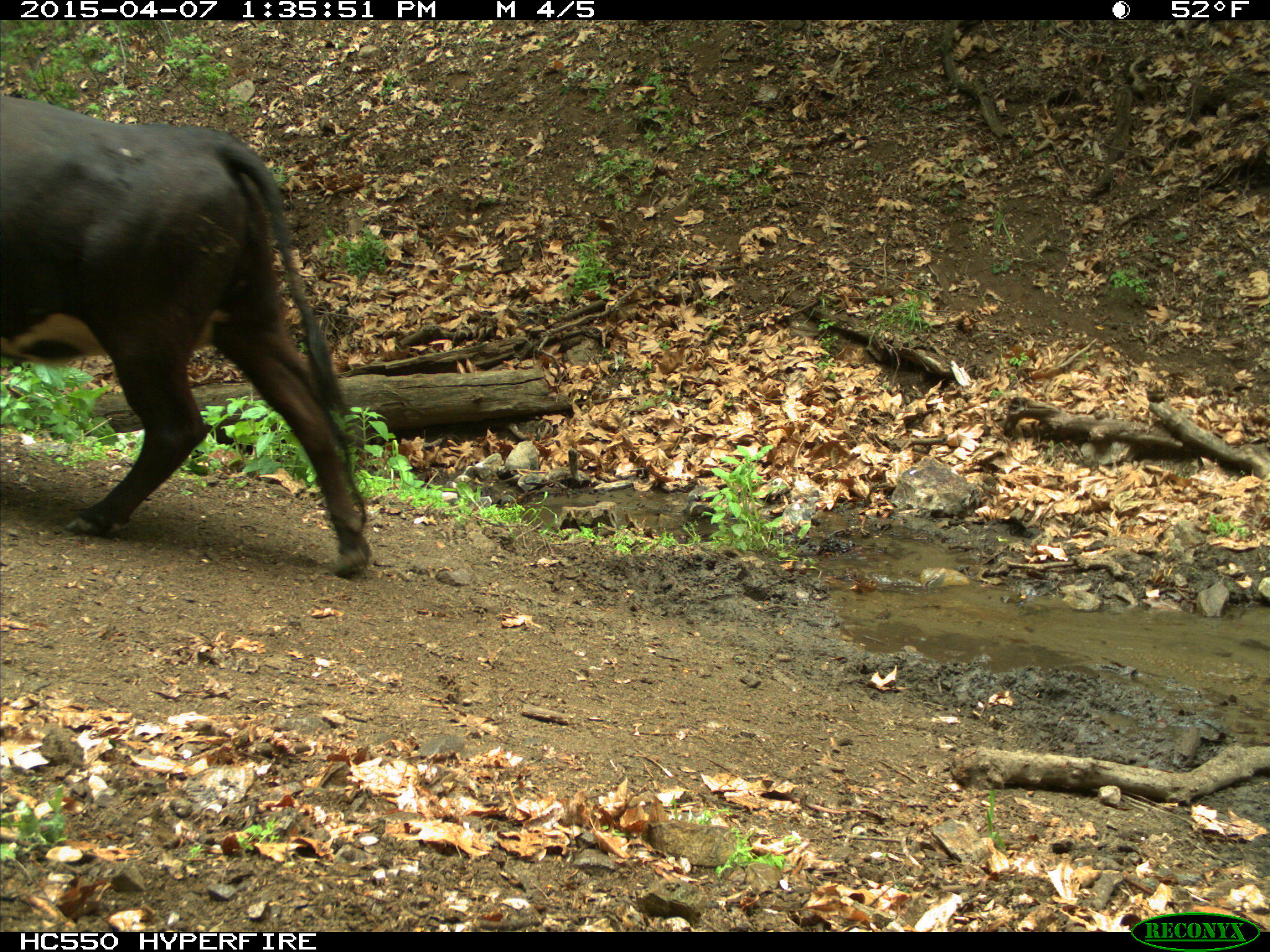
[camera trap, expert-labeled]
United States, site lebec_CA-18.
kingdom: Animalia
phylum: Chordata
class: Mammalia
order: Artiodactyla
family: Bovidae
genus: Bos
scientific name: Bos taurus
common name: domestic cow